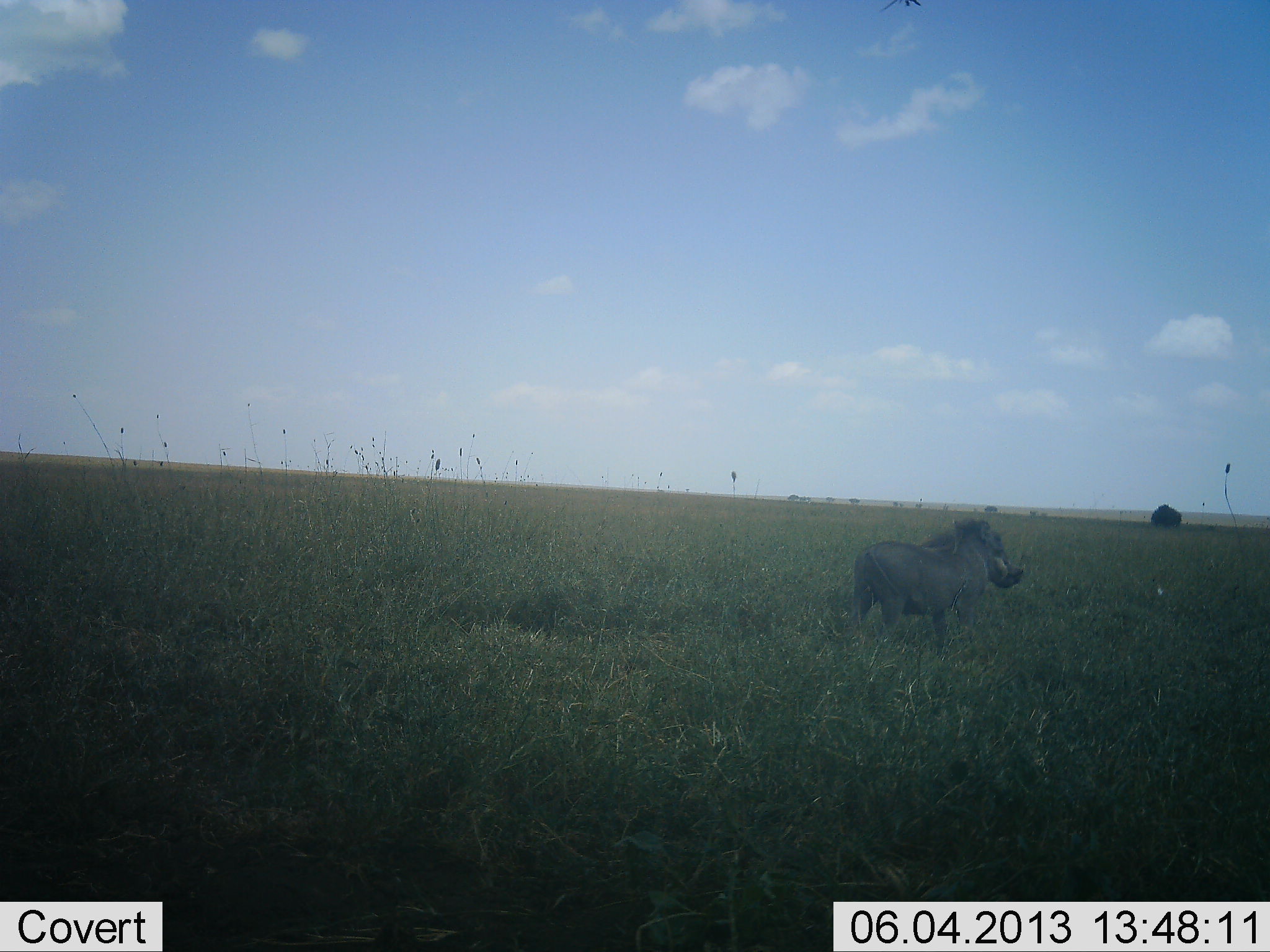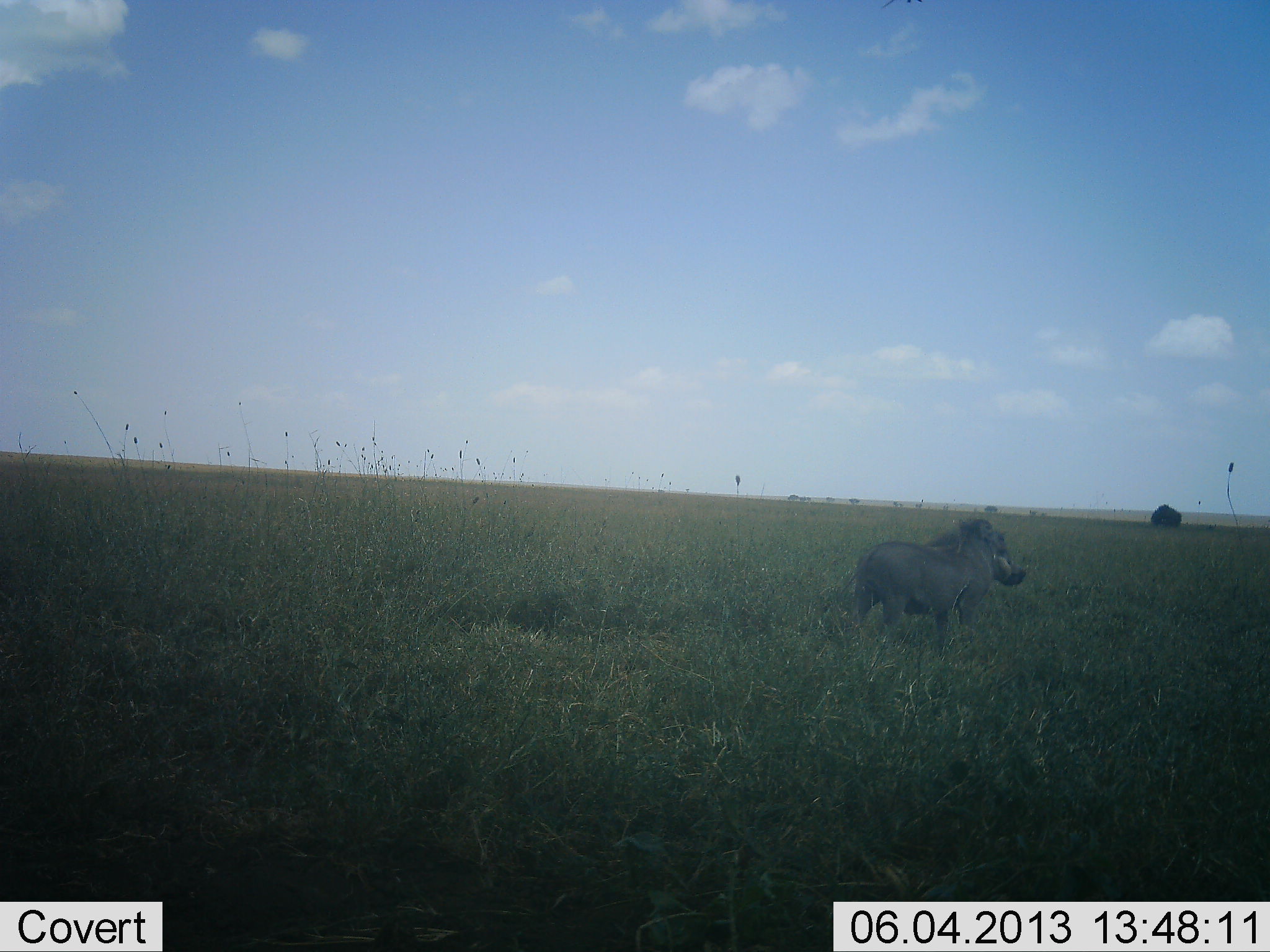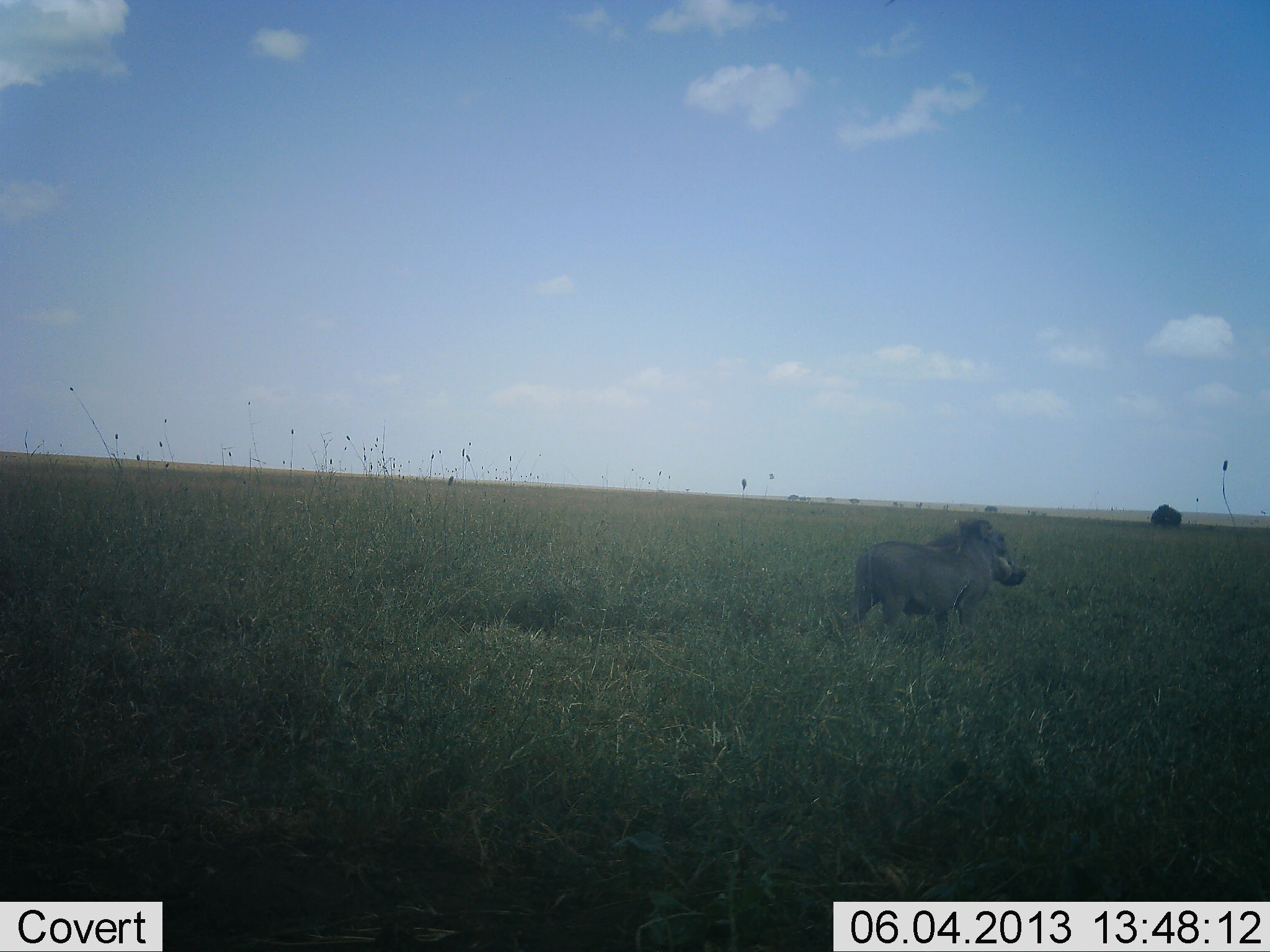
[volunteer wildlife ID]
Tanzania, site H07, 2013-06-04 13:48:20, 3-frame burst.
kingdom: Animalia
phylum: Chordata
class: Mammalia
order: Artiodactyla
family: Suidae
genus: Phacochoerus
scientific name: Phacochoerus africanus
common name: warthog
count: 1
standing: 87%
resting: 0%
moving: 13%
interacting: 0%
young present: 0%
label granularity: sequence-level